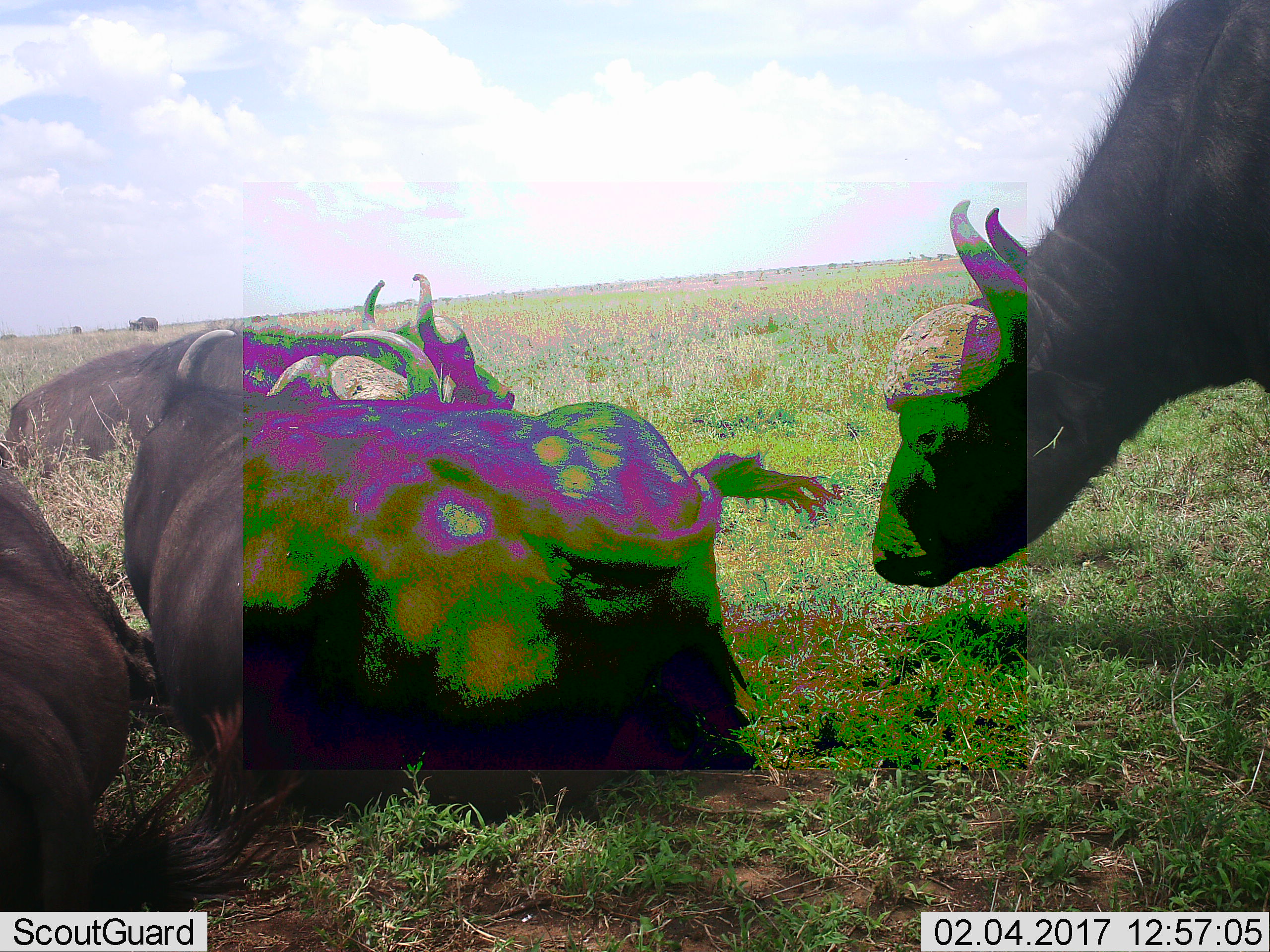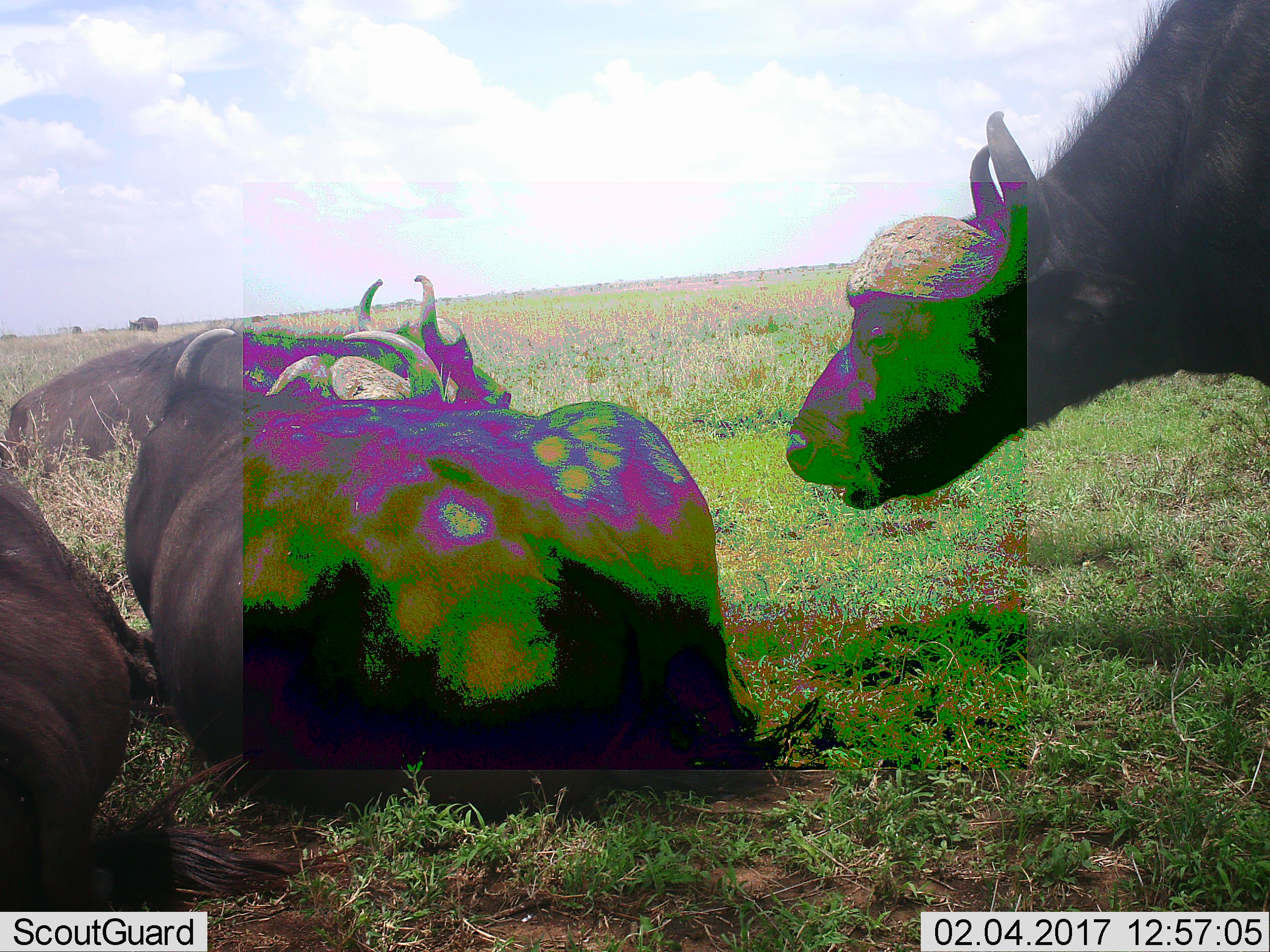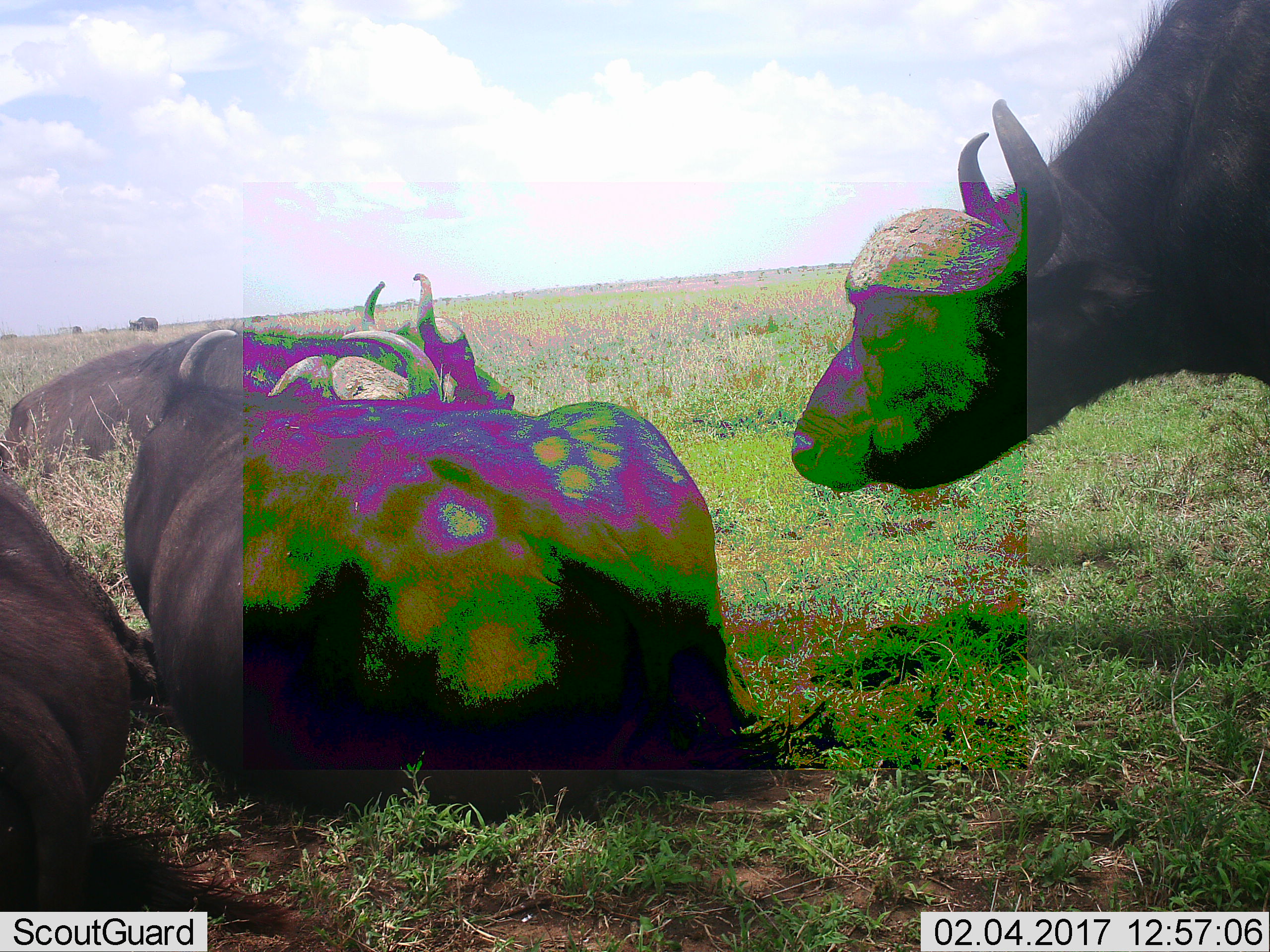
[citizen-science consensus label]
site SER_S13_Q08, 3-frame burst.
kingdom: Animalia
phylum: Chordata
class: Mammalia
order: Artiodactyla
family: Bovidae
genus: Syncerus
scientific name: Syncerus caffer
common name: african buffalo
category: buffalo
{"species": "buffalo (african buffalo) (Syncerus caffer)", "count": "5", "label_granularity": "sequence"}